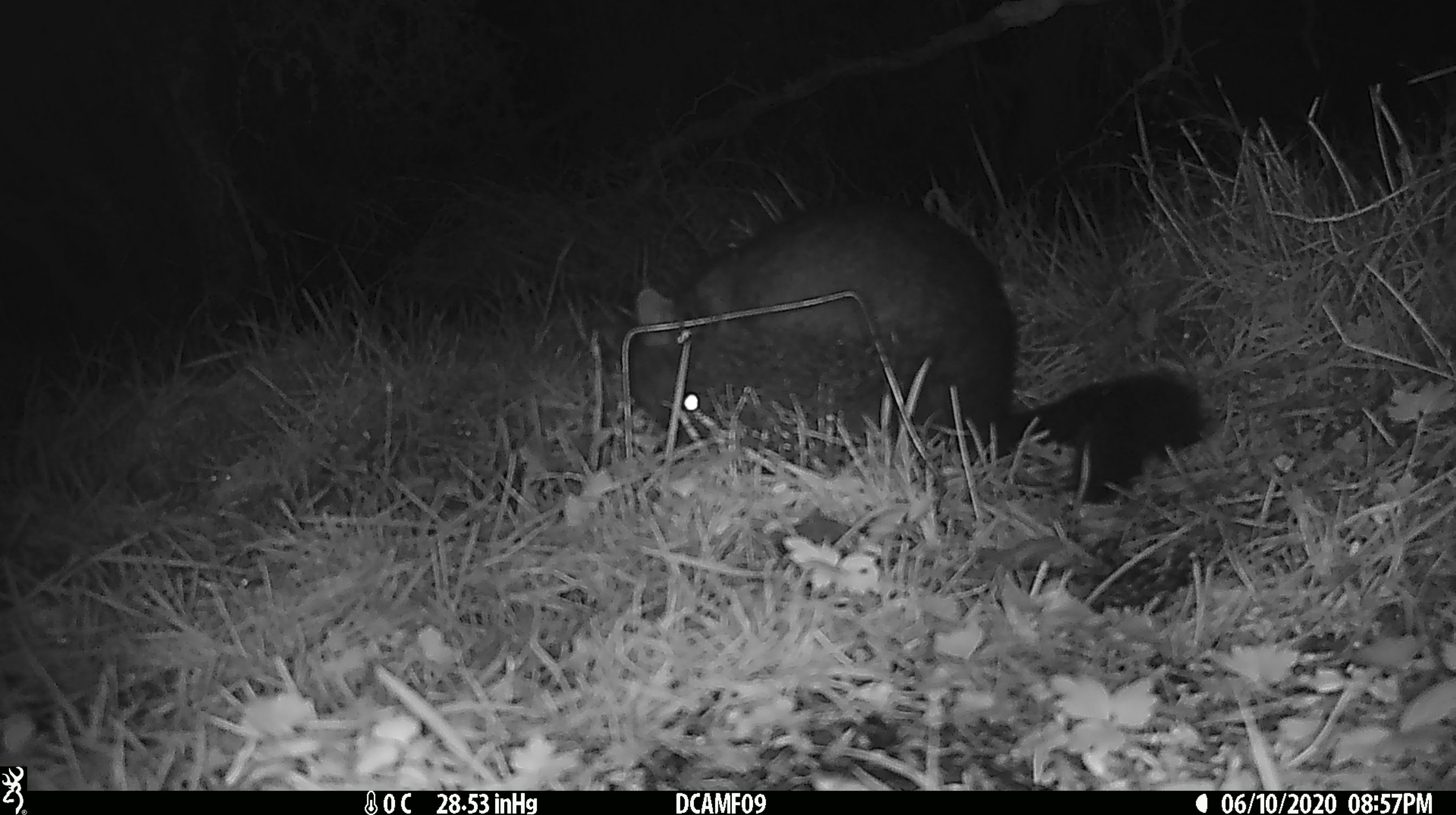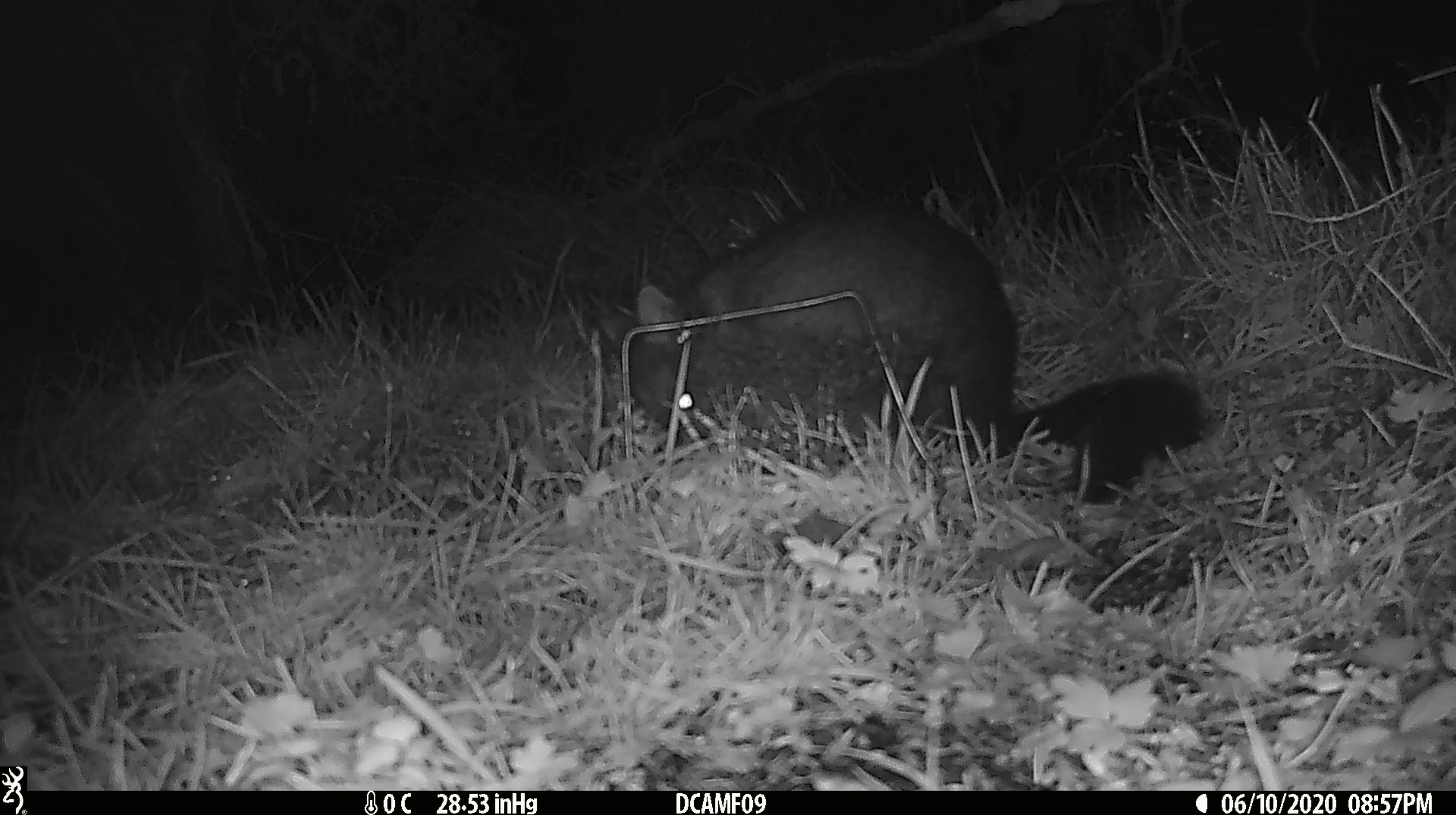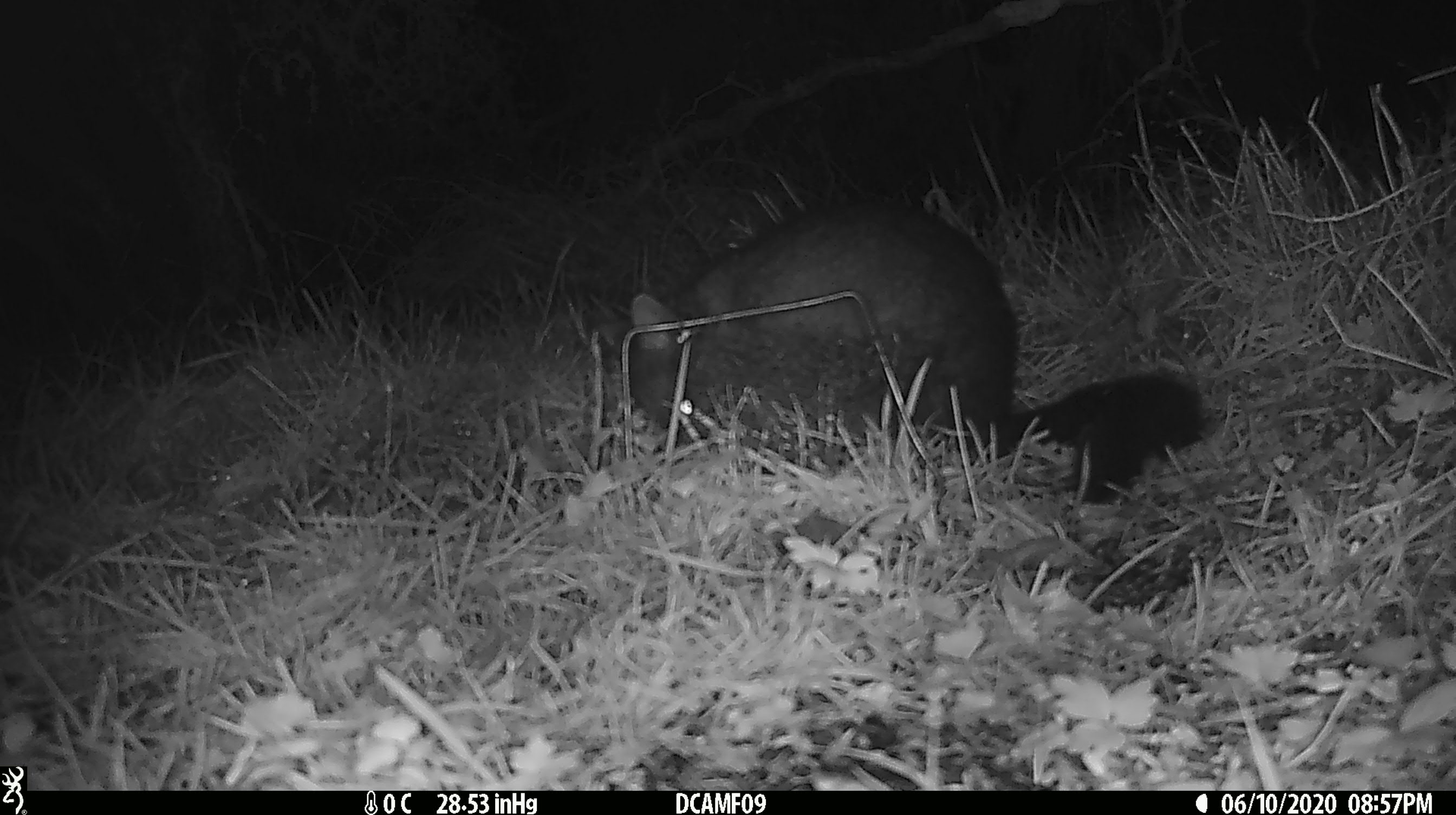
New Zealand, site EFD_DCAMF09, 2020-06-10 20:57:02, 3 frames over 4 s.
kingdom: Animalia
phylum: Chordata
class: Mammalia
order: Diprotodontia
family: Phalangeridae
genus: Trichosurus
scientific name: Trichosurus vulpecula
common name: common brushtail possum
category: possum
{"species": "possum (common brushtail possum) (Trichosurus vulpecula)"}